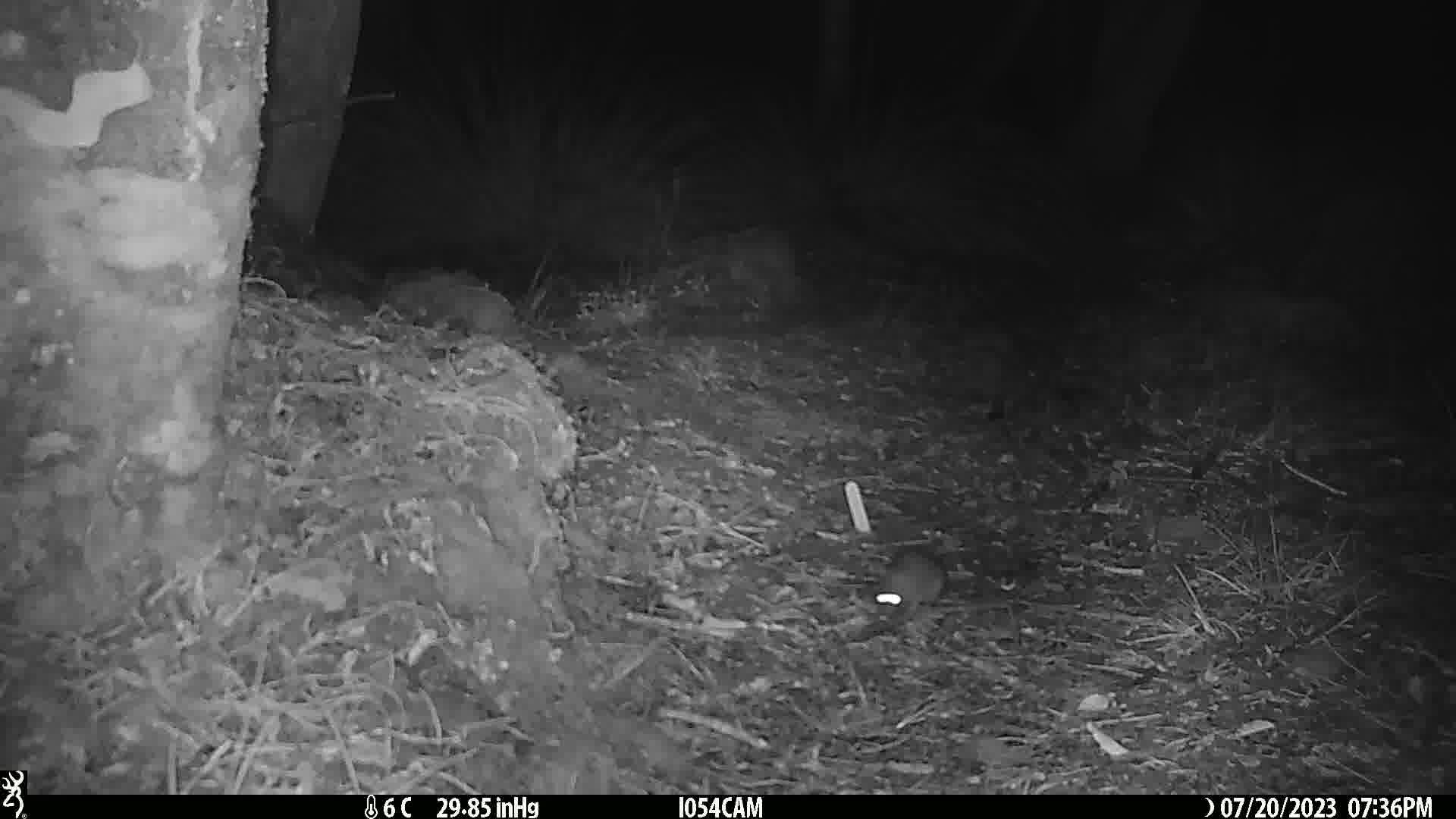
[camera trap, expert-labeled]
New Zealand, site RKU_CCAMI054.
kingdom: Animalia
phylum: Chordata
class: Mammalia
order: Rodentia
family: Muridae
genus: Rattus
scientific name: Rattus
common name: rat